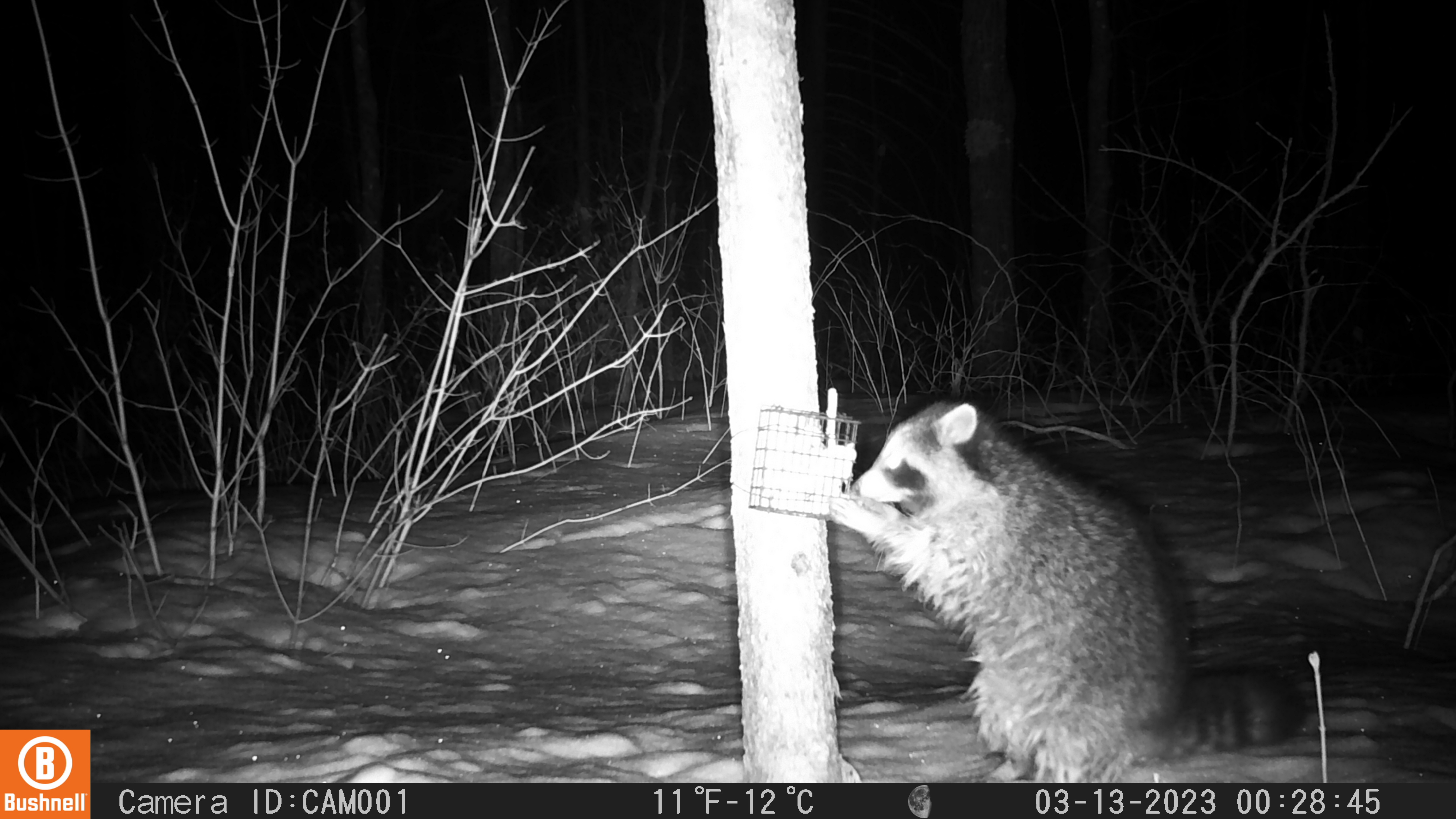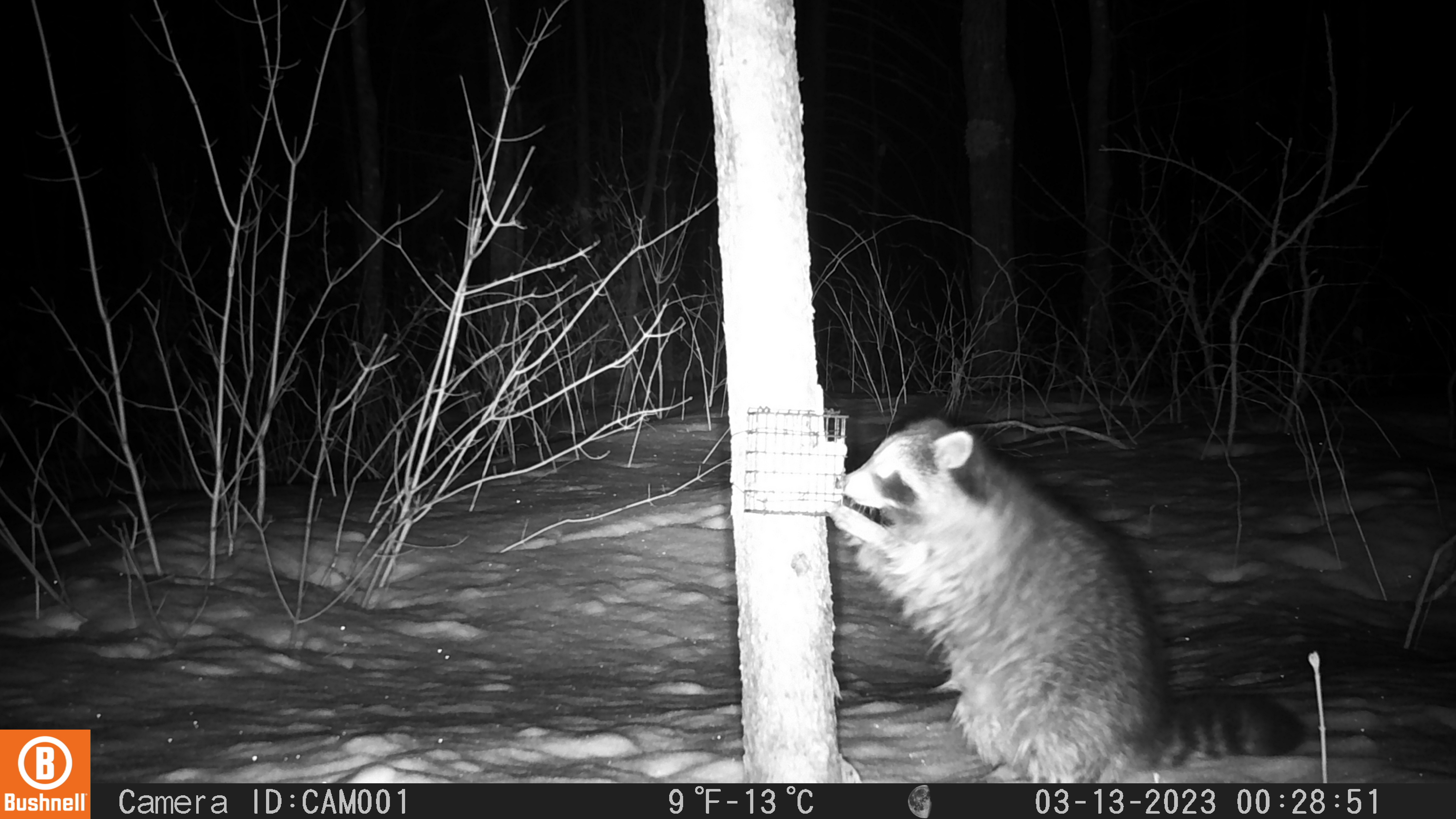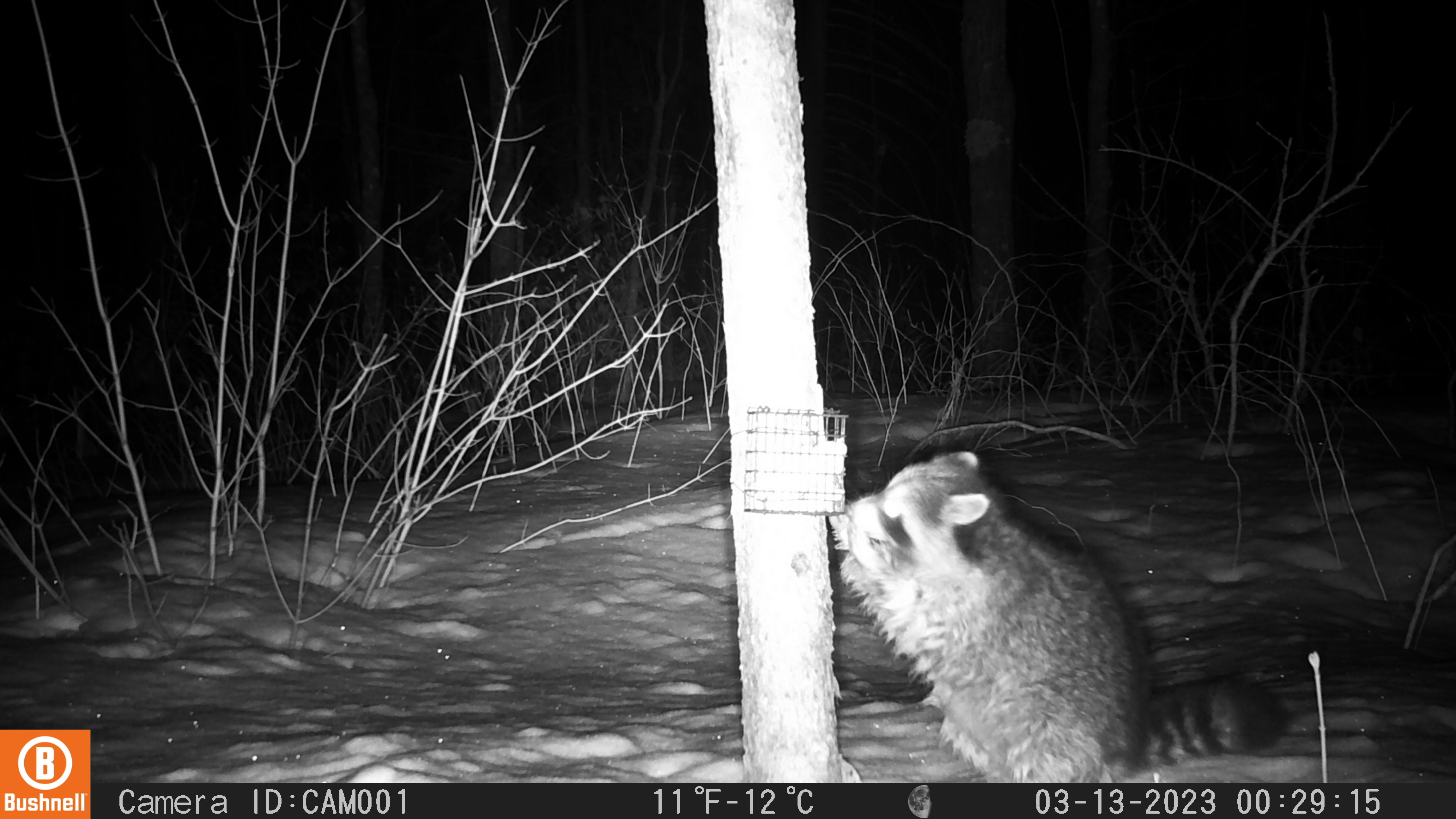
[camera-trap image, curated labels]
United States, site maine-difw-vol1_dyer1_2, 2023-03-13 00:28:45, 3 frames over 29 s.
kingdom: Animalia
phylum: Chordata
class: Mammalia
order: Carnivora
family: Procyonidae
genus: Procyon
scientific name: Procyon lotor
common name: raccoon